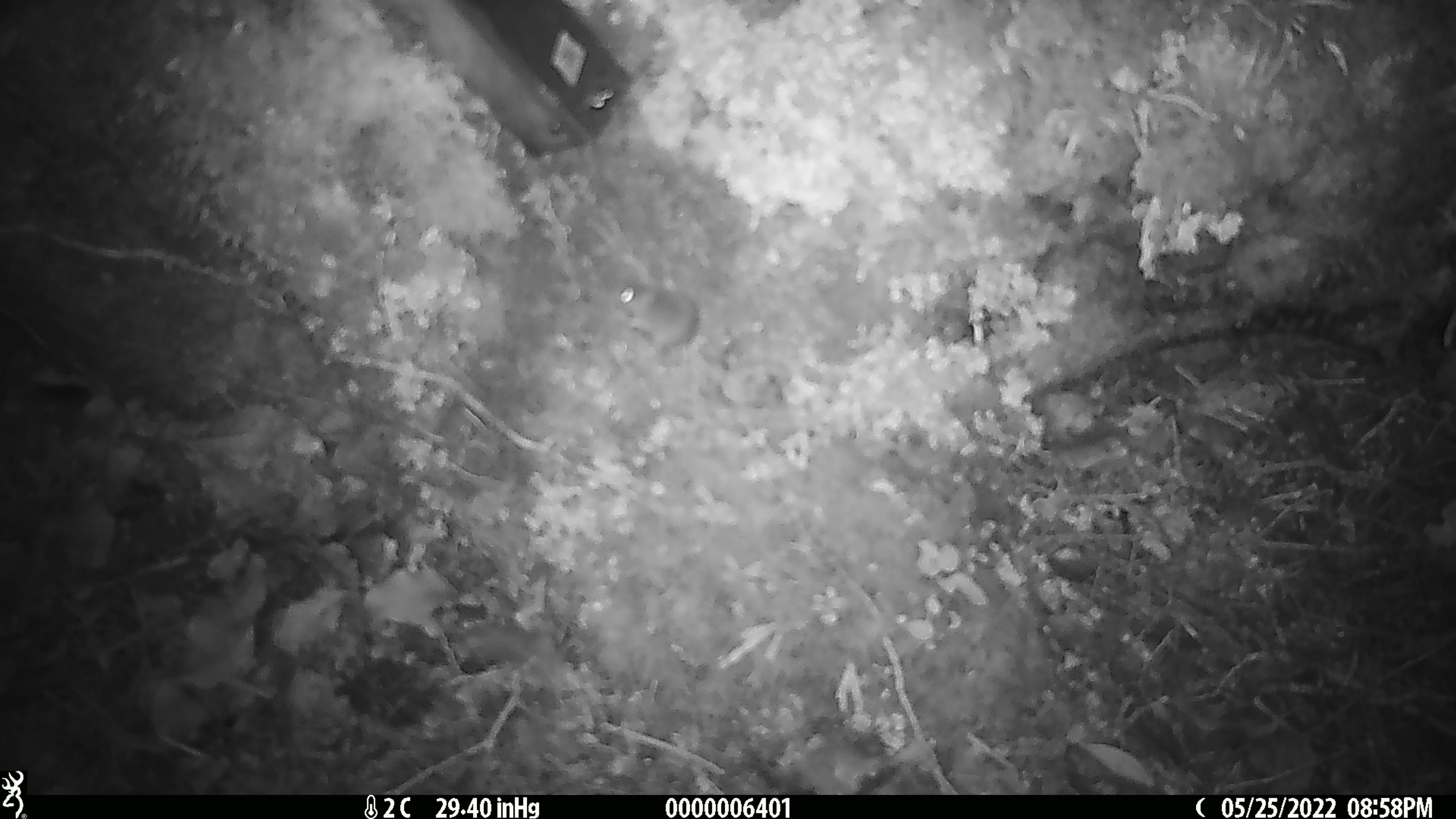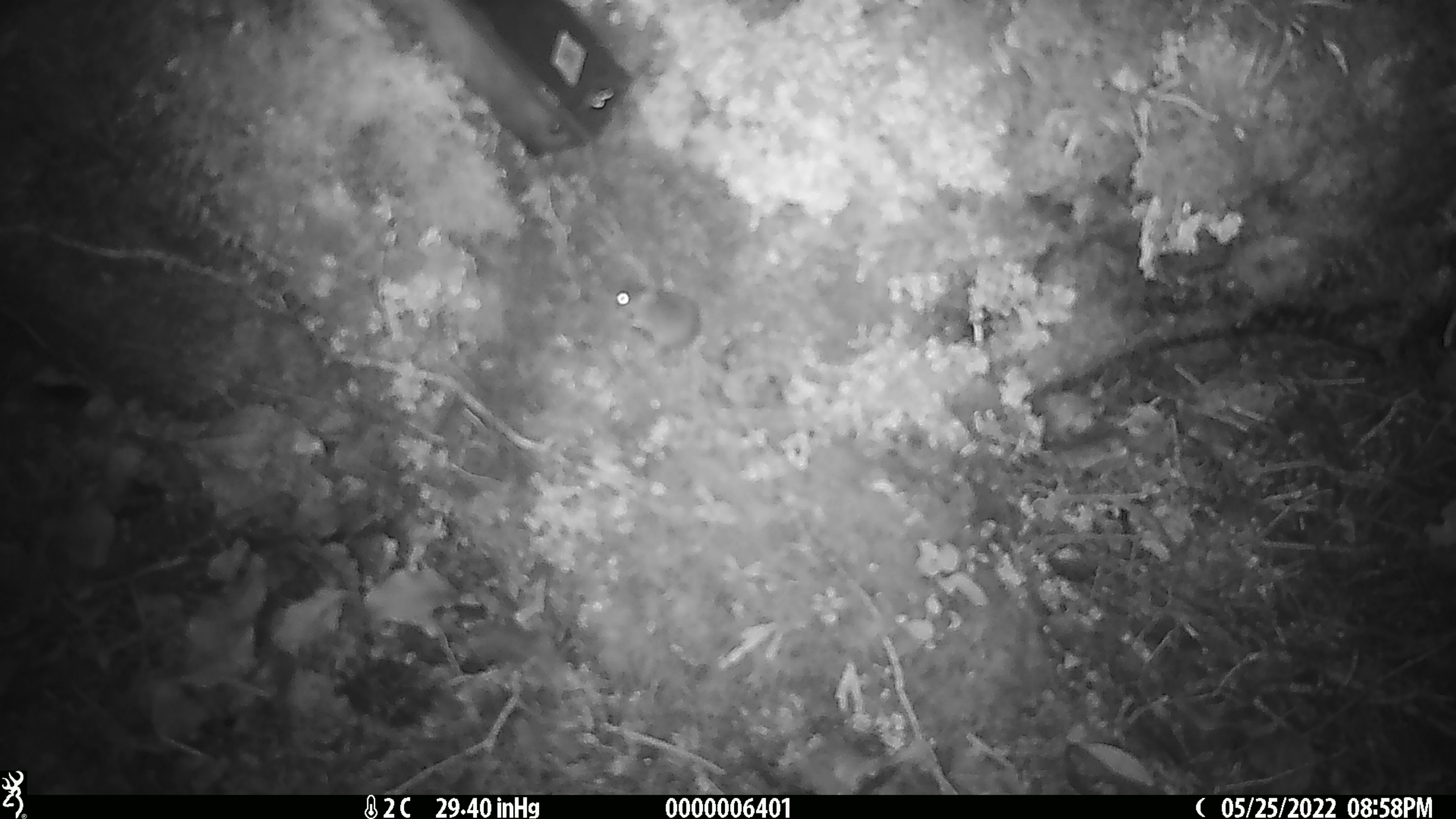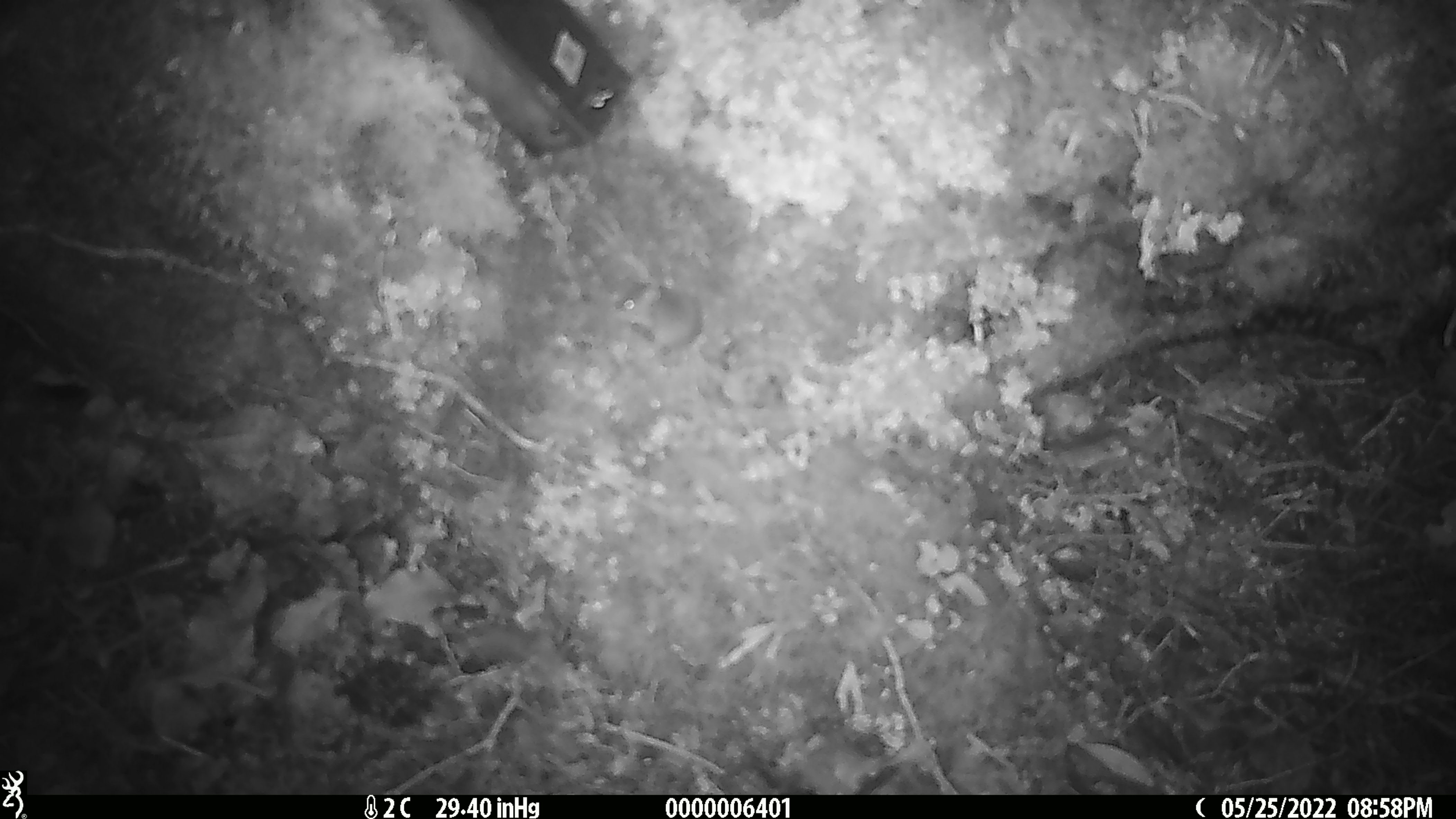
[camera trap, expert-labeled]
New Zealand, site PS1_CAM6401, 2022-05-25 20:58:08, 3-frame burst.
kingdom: Animalia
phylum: Chordata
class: Mammalia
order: Rodentia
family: Muridae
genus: Mus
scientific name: Mus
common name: mouse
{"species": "mouse (Mus)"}